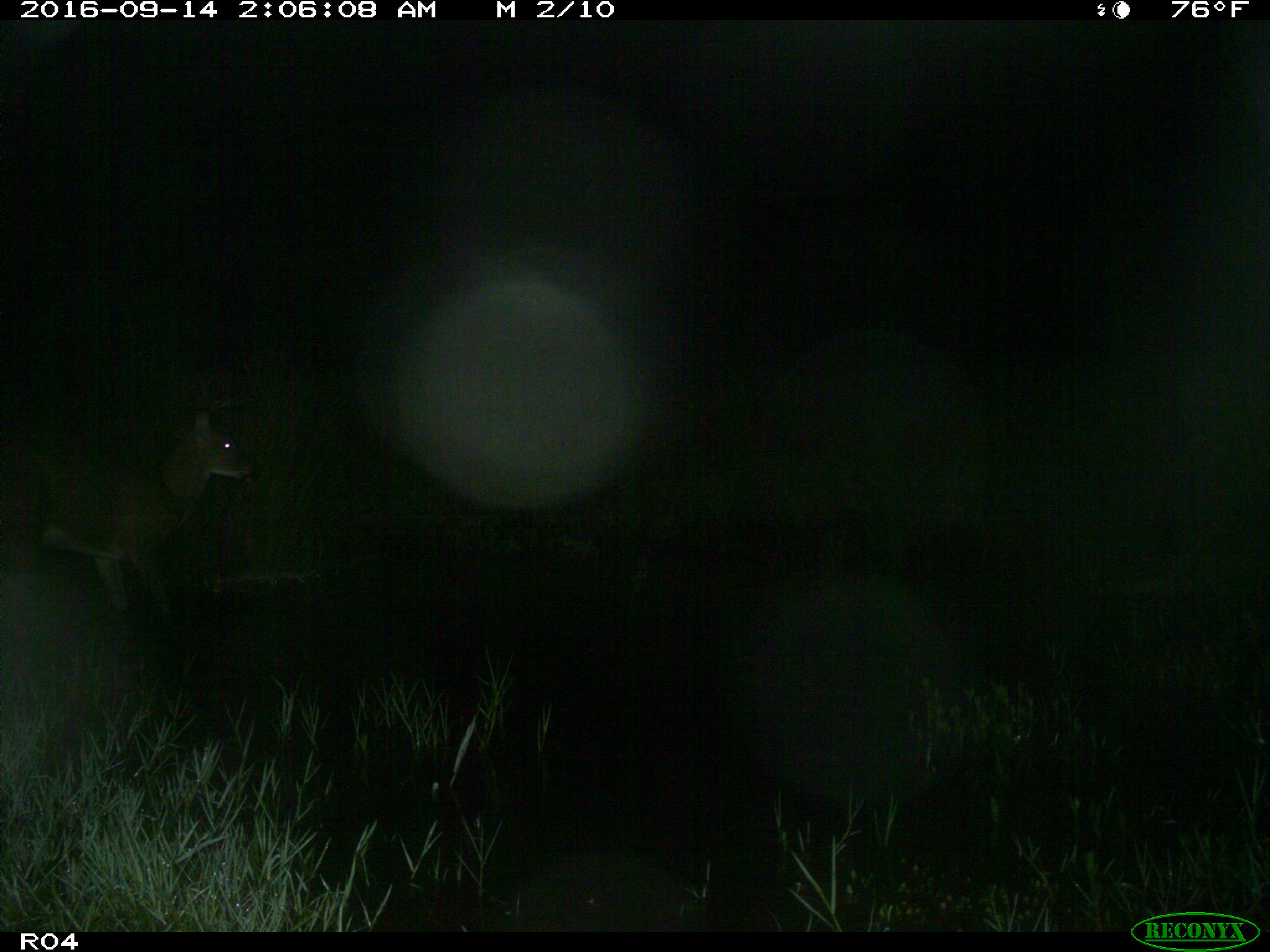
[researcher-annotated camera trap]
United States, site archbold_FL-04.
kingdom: Animalia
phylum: Chordata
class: Mammalia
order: Artiodactyla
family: Cervidae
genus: Odocoileus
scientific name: Odocoileus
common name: deer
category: unidentified deer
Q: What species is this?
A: Unidentified deer (deer) (Odocoileus).